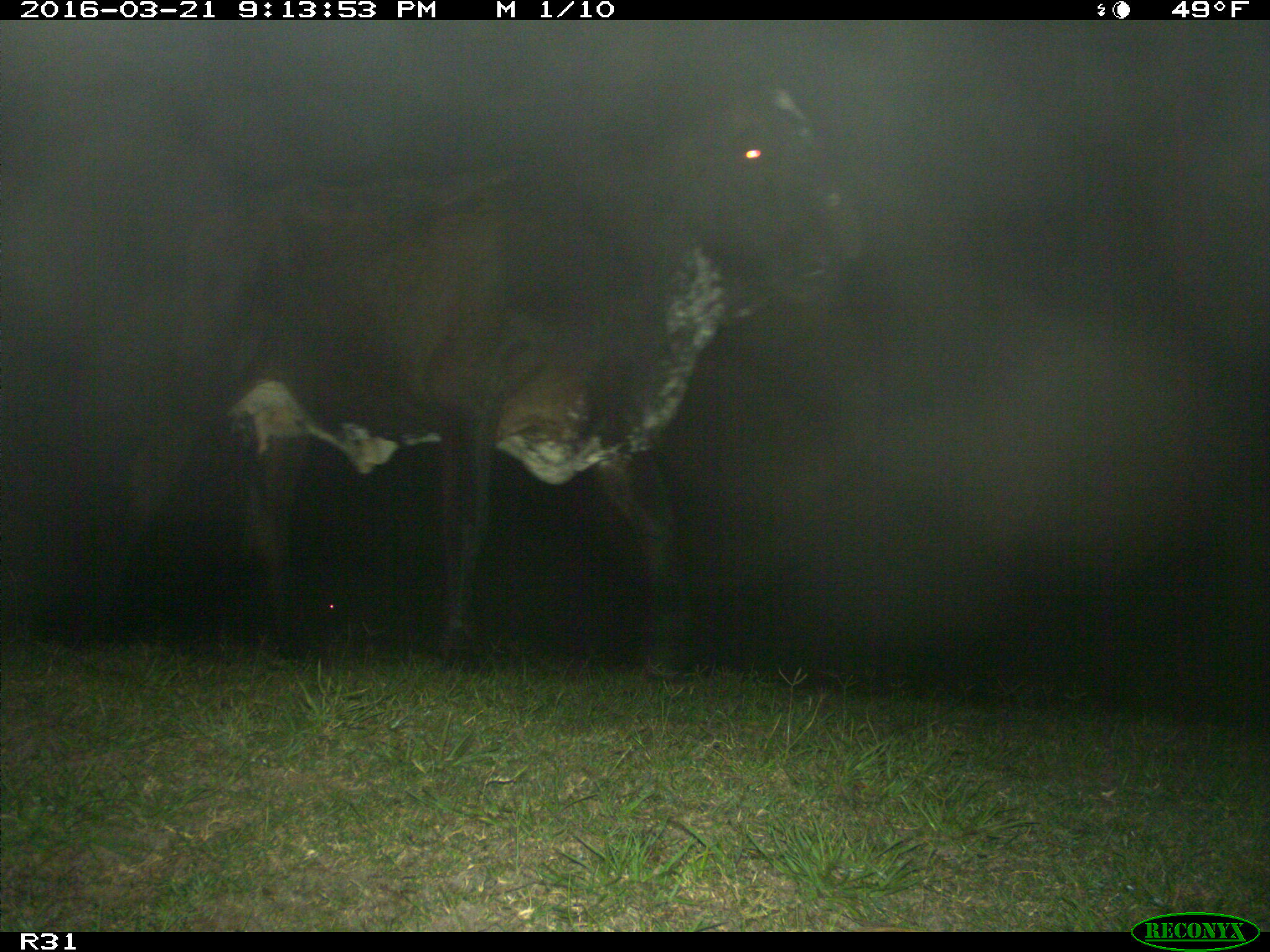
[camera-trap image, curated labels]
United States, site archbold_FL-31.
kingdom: Animalia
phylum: Chordata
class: Mammalia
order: Artiodactyla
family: Bovidae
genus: Bos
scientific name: Bos taurus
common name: domestic cow